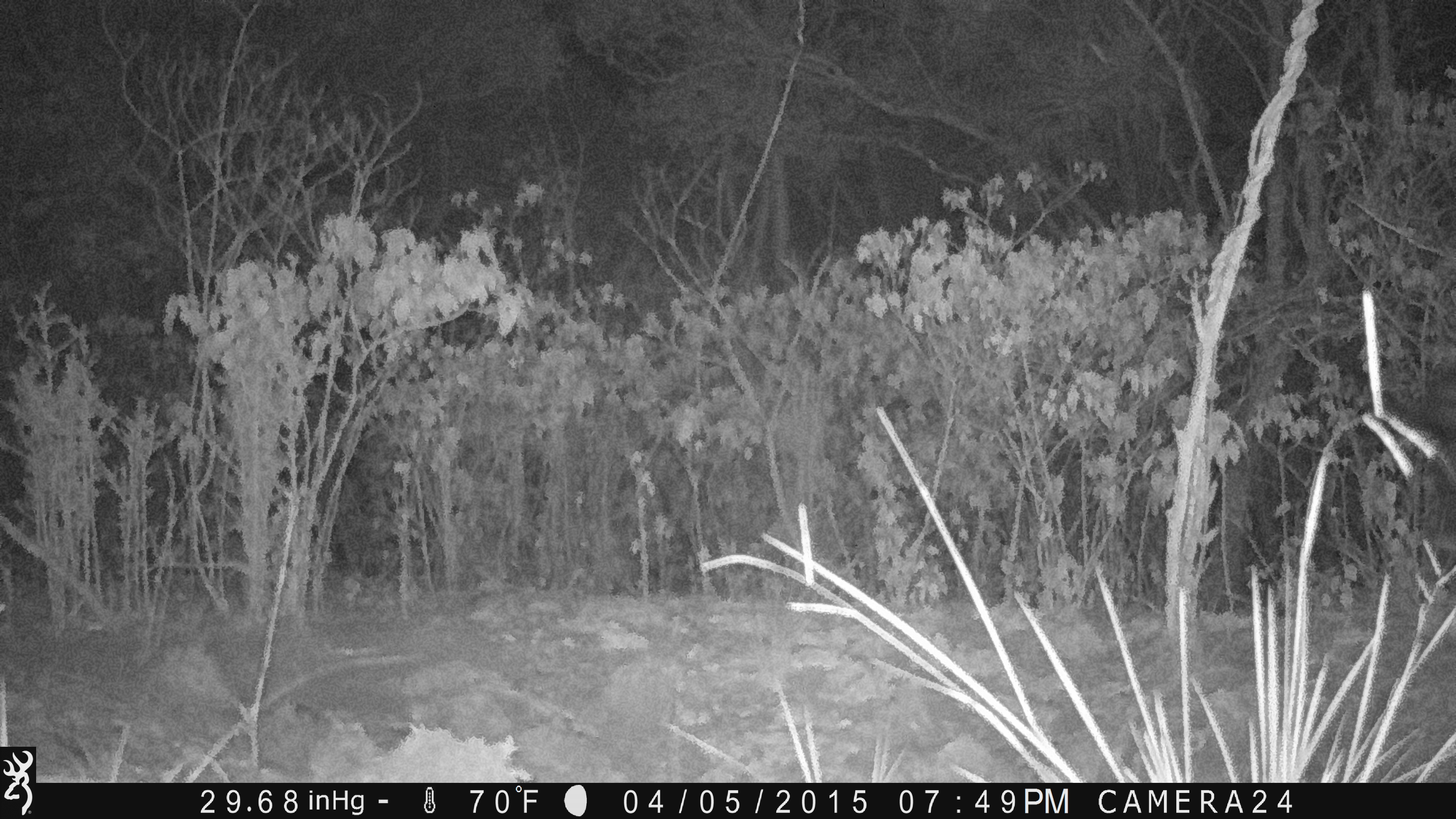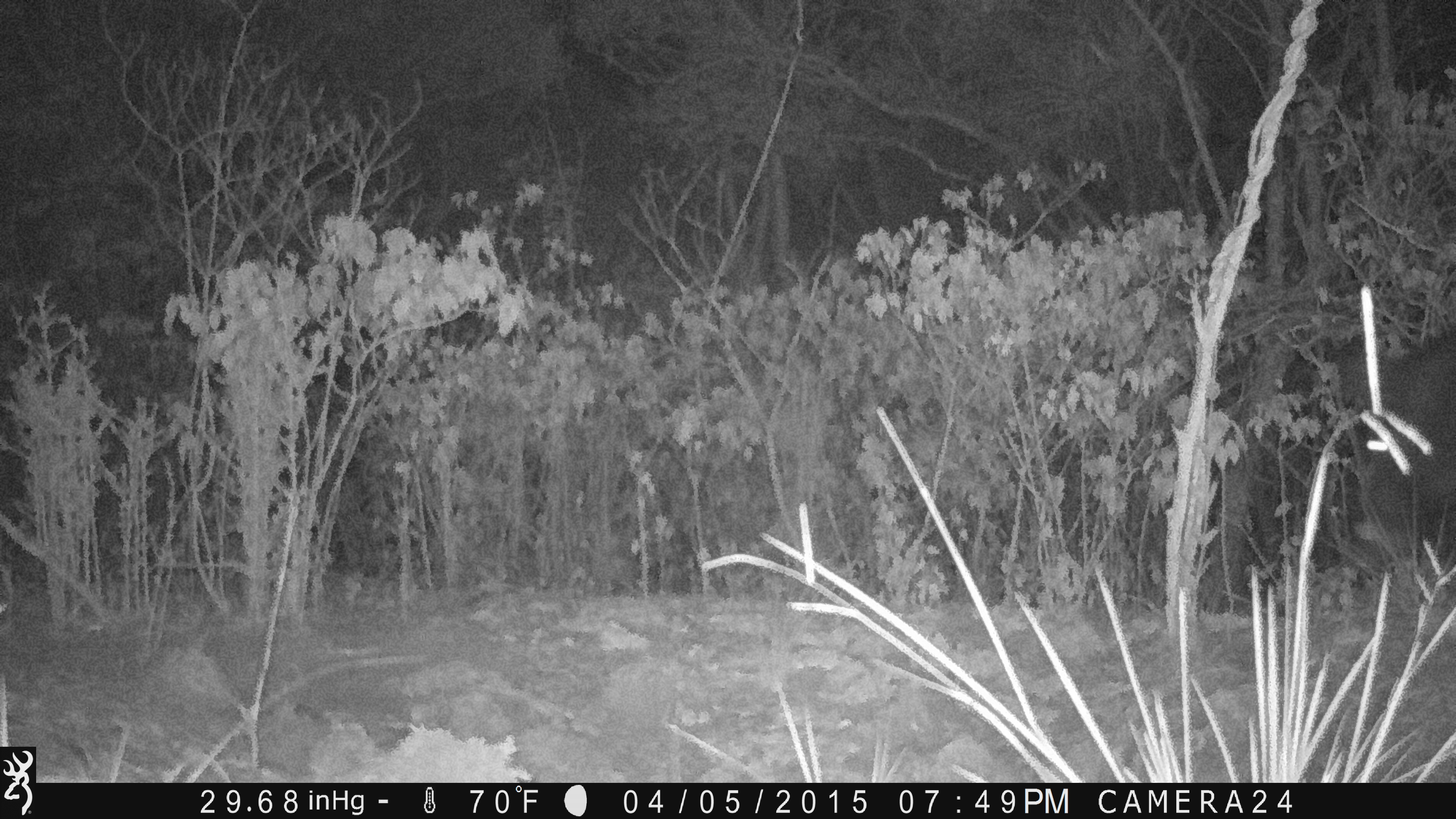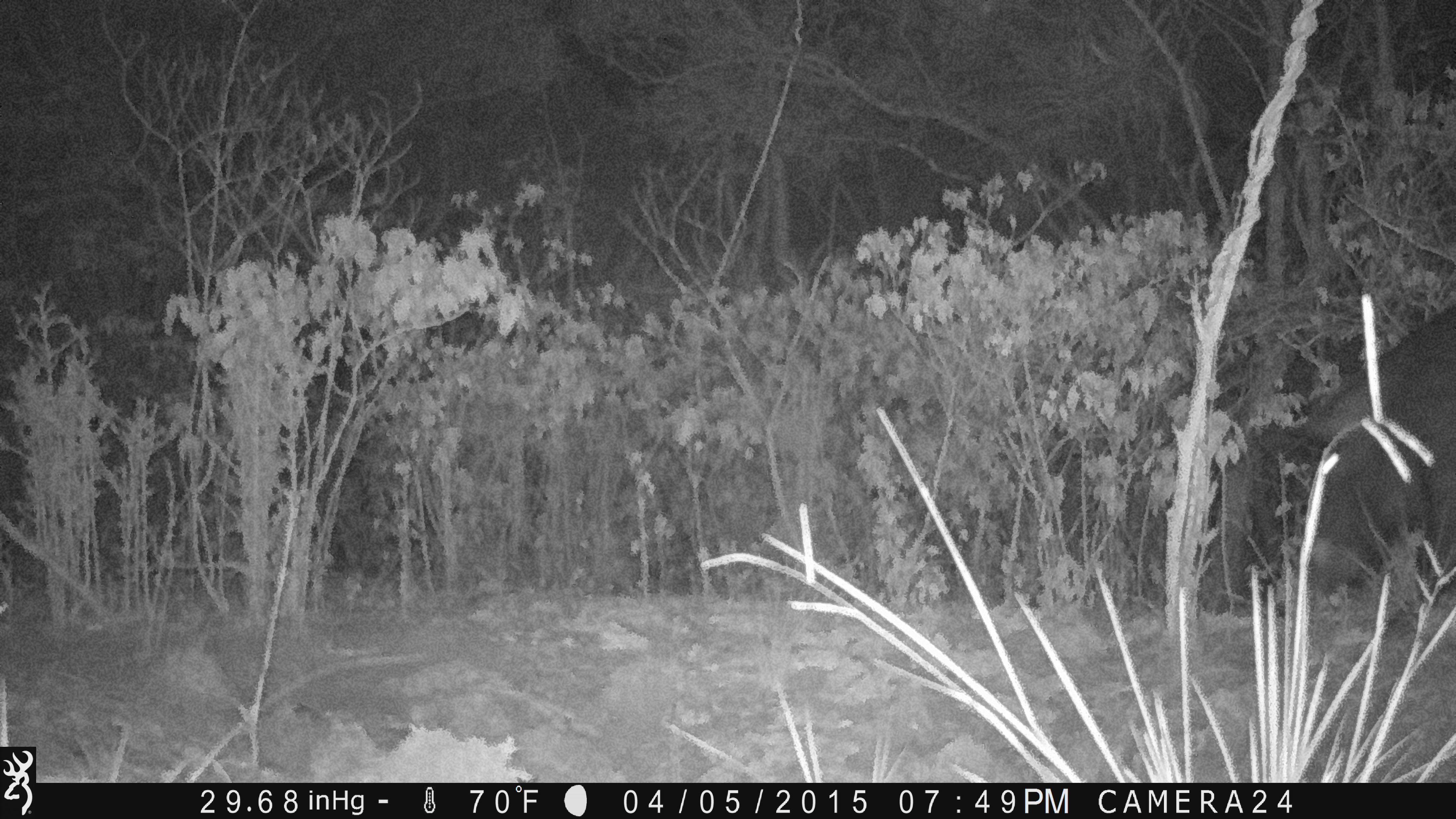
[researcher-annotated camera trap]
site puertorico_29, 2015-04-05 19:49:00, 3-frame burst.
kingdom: Animalia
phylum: Chordata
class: Mammalia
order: Artiodactyla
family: Suidae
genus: Sus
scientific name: Sus scrofa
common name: pig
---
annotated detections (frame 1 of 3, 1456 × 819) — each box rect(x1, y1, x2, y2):
pig: rect(1369, 350, 1456, 530)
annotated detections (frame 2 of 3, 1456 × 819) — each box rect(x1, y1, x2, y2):
pig: rect(1320, 328, 1456, 578)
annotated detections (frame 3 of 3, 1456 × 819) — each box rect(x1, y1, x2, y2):
pig: rect(1251, 299, 1456, 608)